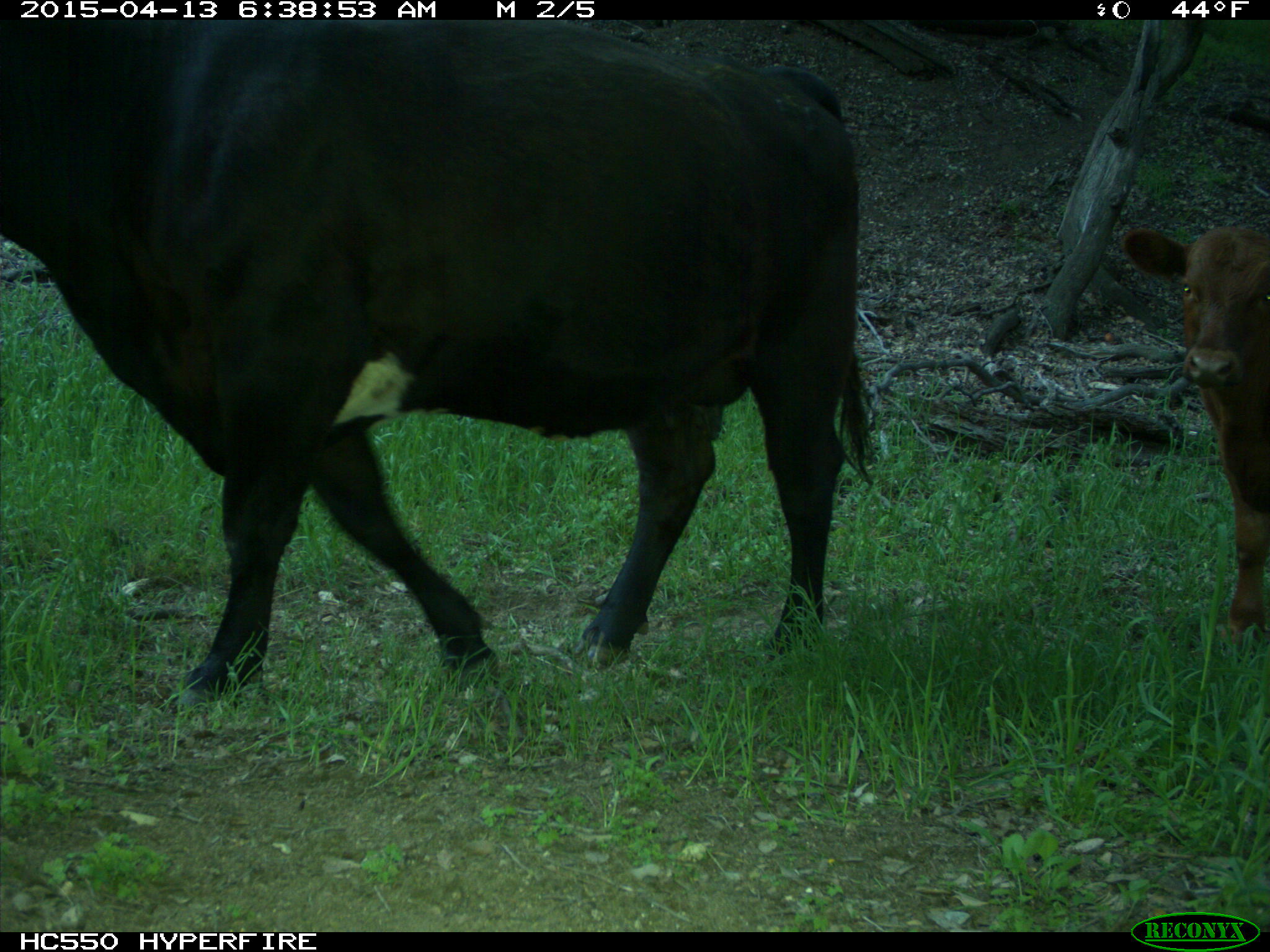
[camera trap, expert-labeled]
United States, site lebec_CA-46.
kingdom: Animalia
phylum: Chordata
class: Mammalia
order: Artiodactyla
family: Bovidae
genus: Bos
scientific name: Bos taurus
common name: domestic cow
Bos taurus (domestic cow).